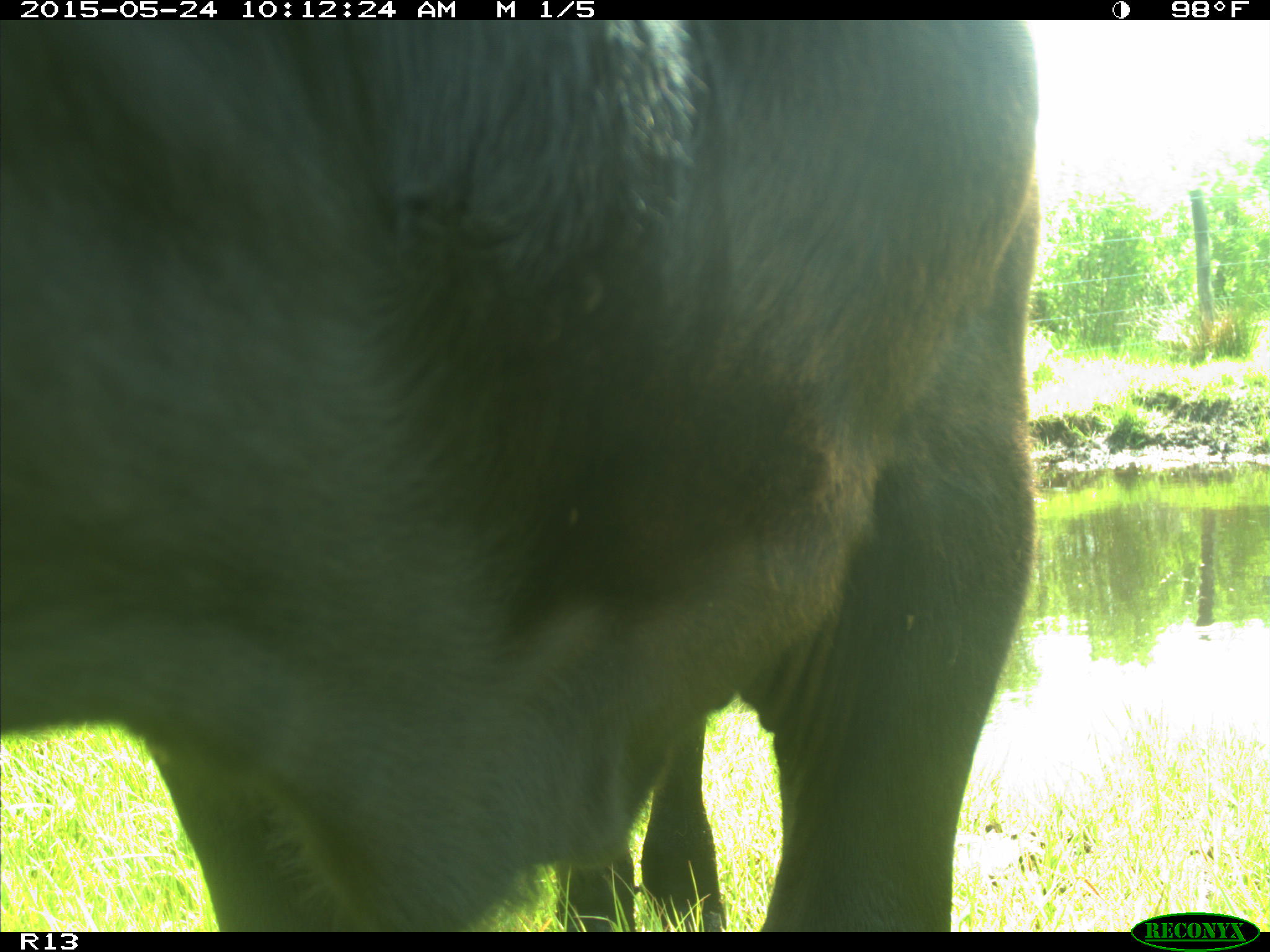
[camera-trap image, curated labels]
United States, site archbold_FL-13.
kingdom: Animalia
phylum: Chordata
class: Mammalia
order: Artiodactyla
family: Bovidae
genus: Bos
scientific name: Bos taurus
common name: domestic cow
Bos taurus (domestic cow).